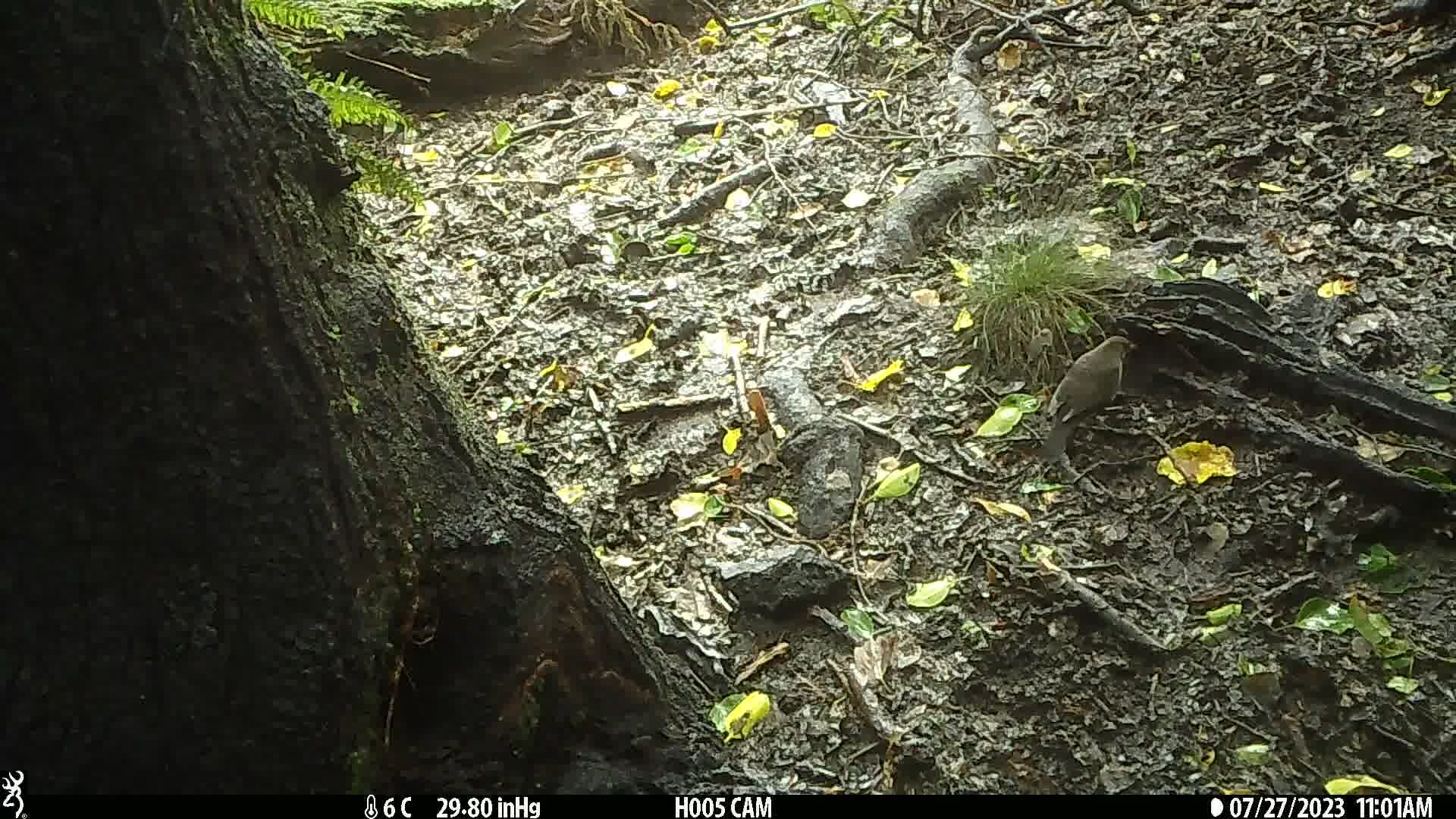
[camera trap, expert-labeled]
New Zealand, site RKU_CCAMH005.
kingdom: Animalia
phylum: Chordata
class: Aves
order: Passeriformes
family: Turdidae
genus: Turdus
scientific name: Turdus merula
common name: eurasian blackbird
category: blackbird